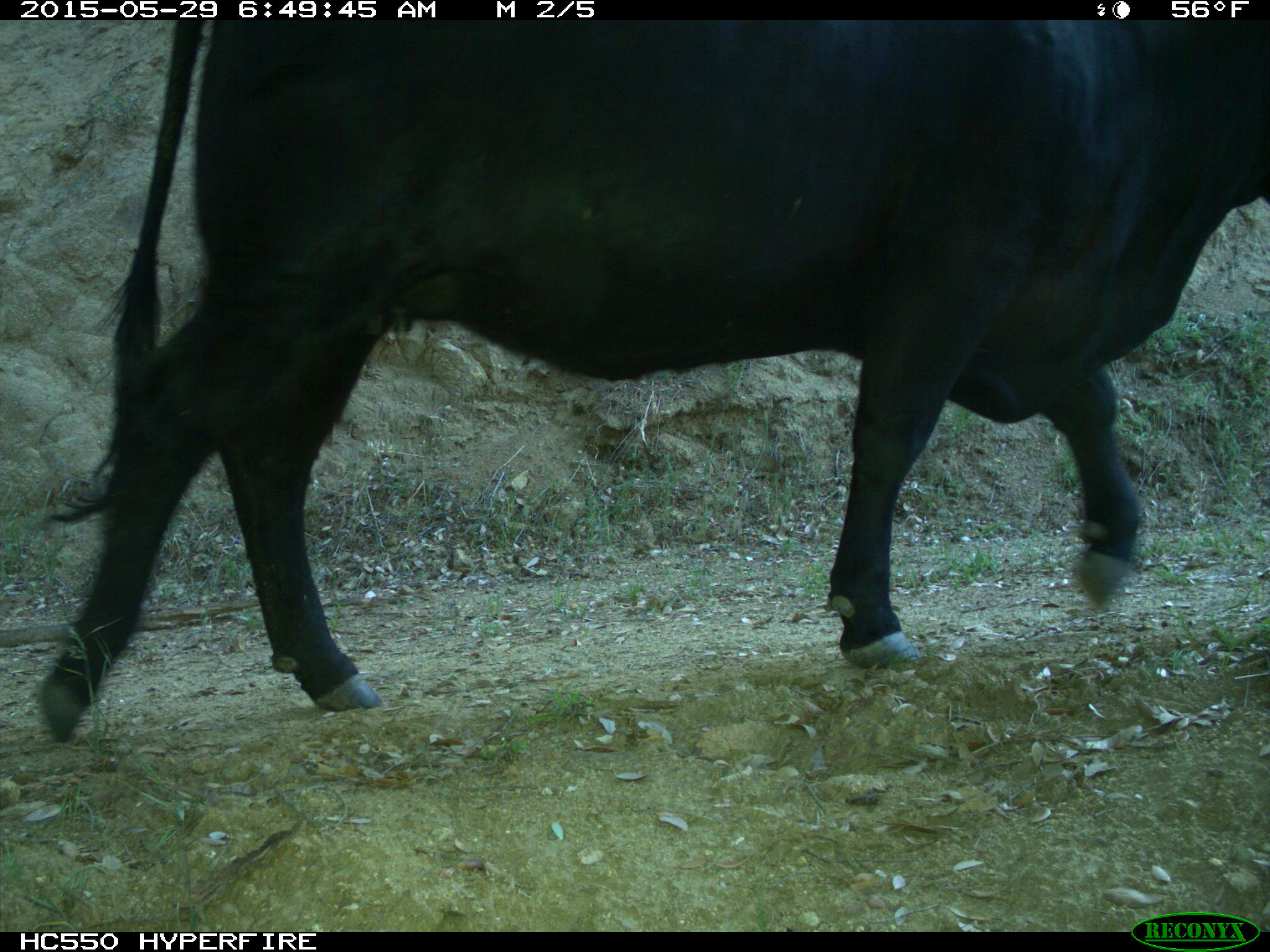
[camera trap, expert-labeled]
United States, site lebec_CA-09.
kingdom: Animalia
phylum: Chordata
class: Mammalia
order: Artiodactyla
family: Bovidae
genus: Bos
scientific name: Bos taurus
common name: domestic cow